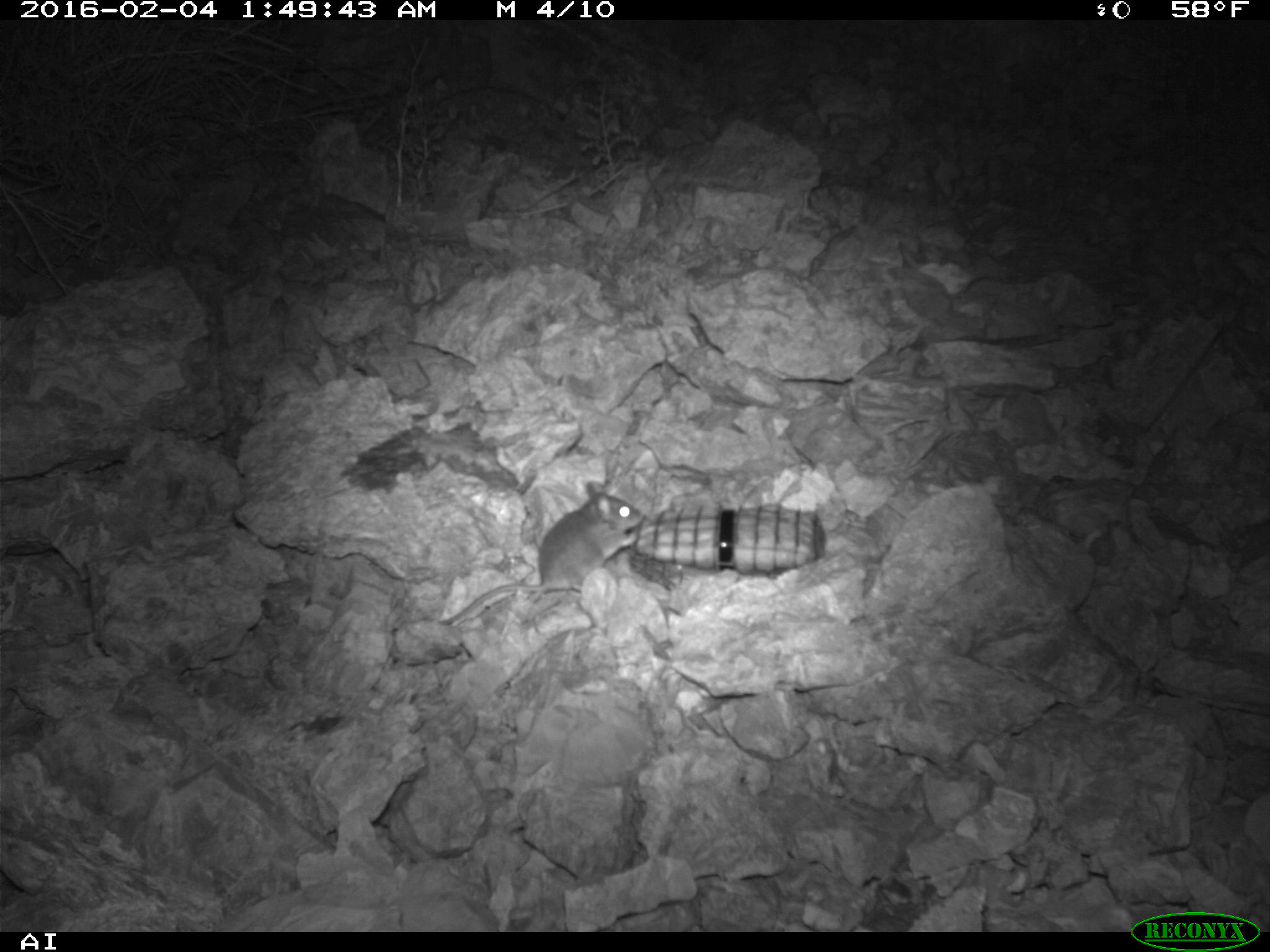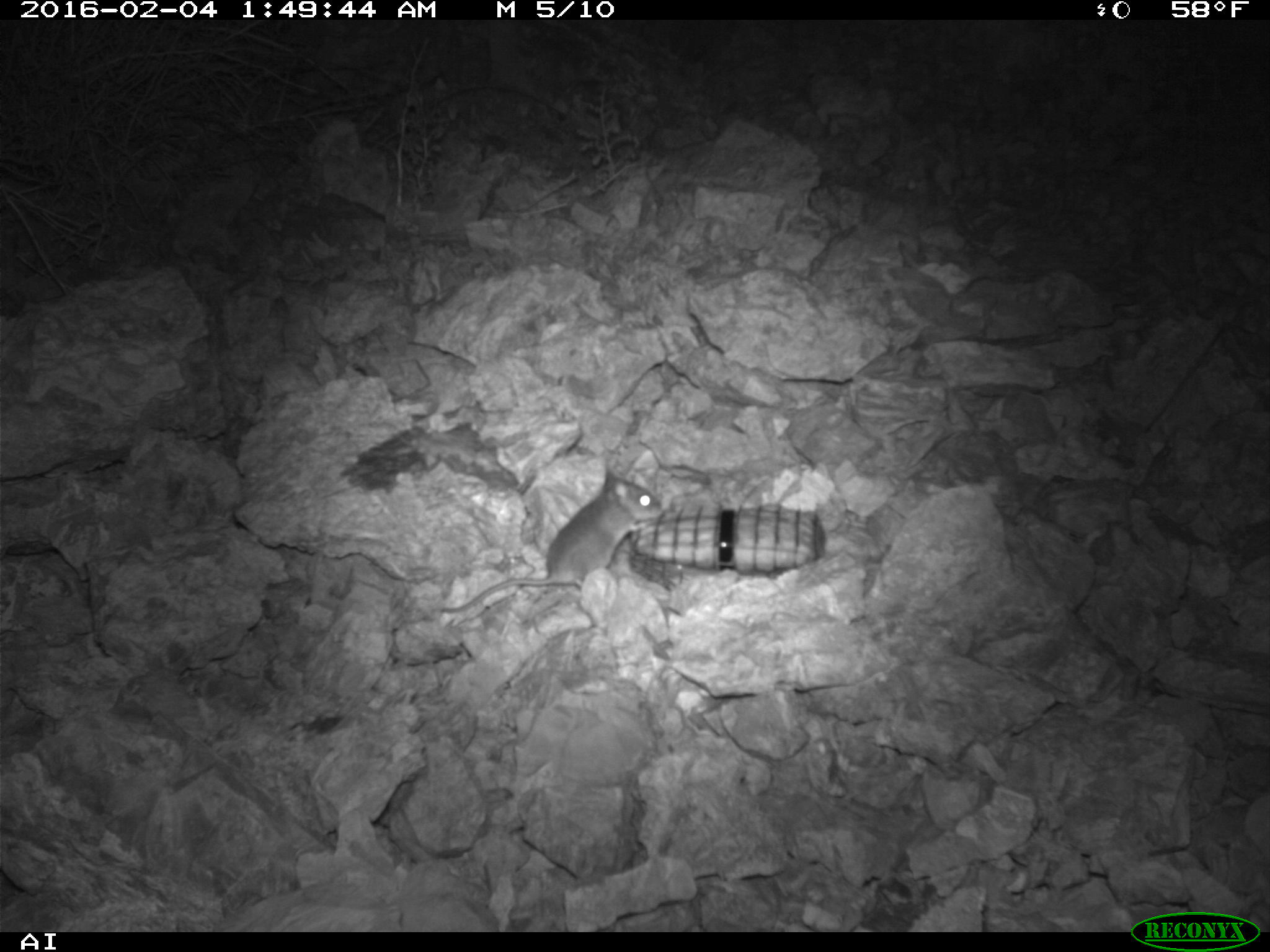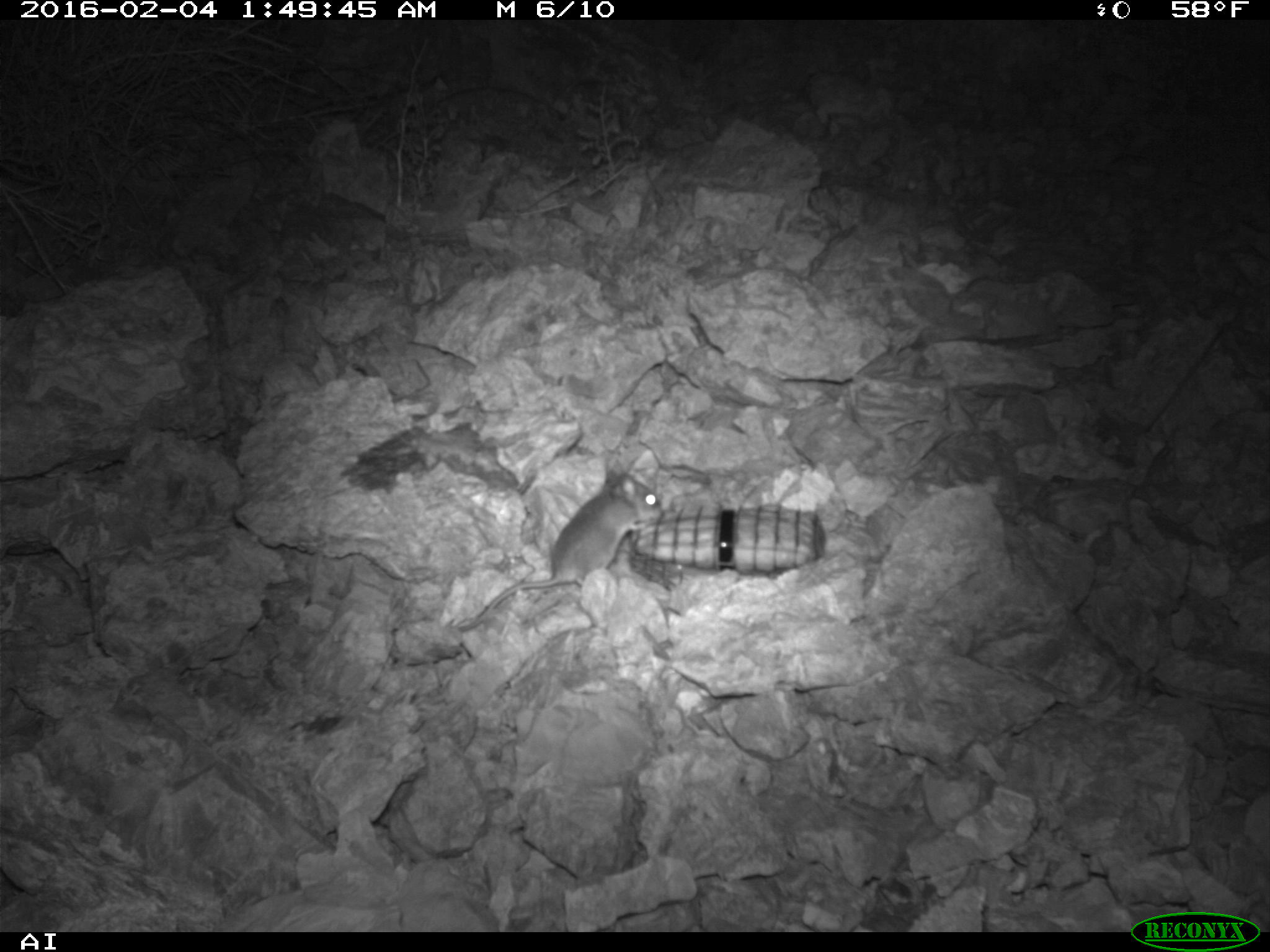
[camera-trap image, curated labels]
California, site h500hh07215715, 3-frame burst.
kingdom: Animalia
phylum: Chordata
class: Mammalia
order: Rodentia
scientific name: Rodentia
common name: rodent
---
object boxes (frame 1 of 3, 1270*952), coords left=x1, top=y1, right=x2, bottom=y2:
rodent: left=446, top=475, right=644, bottom=622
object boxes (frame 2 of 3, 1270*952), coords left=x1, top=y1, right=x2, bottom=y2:
rodent: left=439, top=467, right=662, bottom=614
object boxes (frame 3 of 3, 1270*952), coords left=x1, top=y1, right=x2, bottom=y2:
rodent: left=458, top=468, right=662, bottom=632